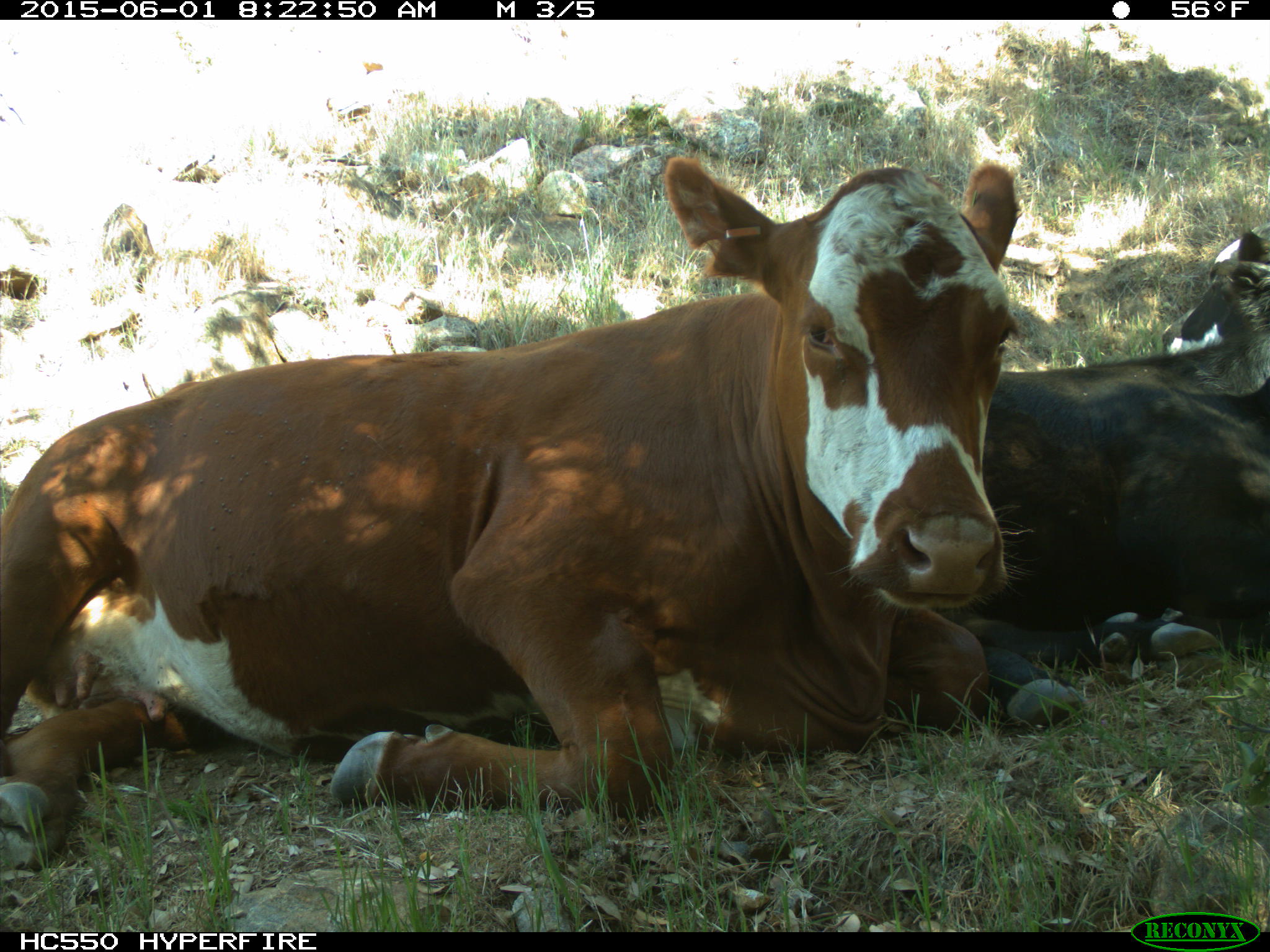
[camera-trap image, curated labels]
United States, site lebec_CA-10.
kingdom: Animalia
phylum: Chordata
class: Mammalia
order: Artiodactyla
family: Bovidae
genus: Bos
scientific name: Bos taurus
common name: domestic cow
Bos taurus (domestic cow).